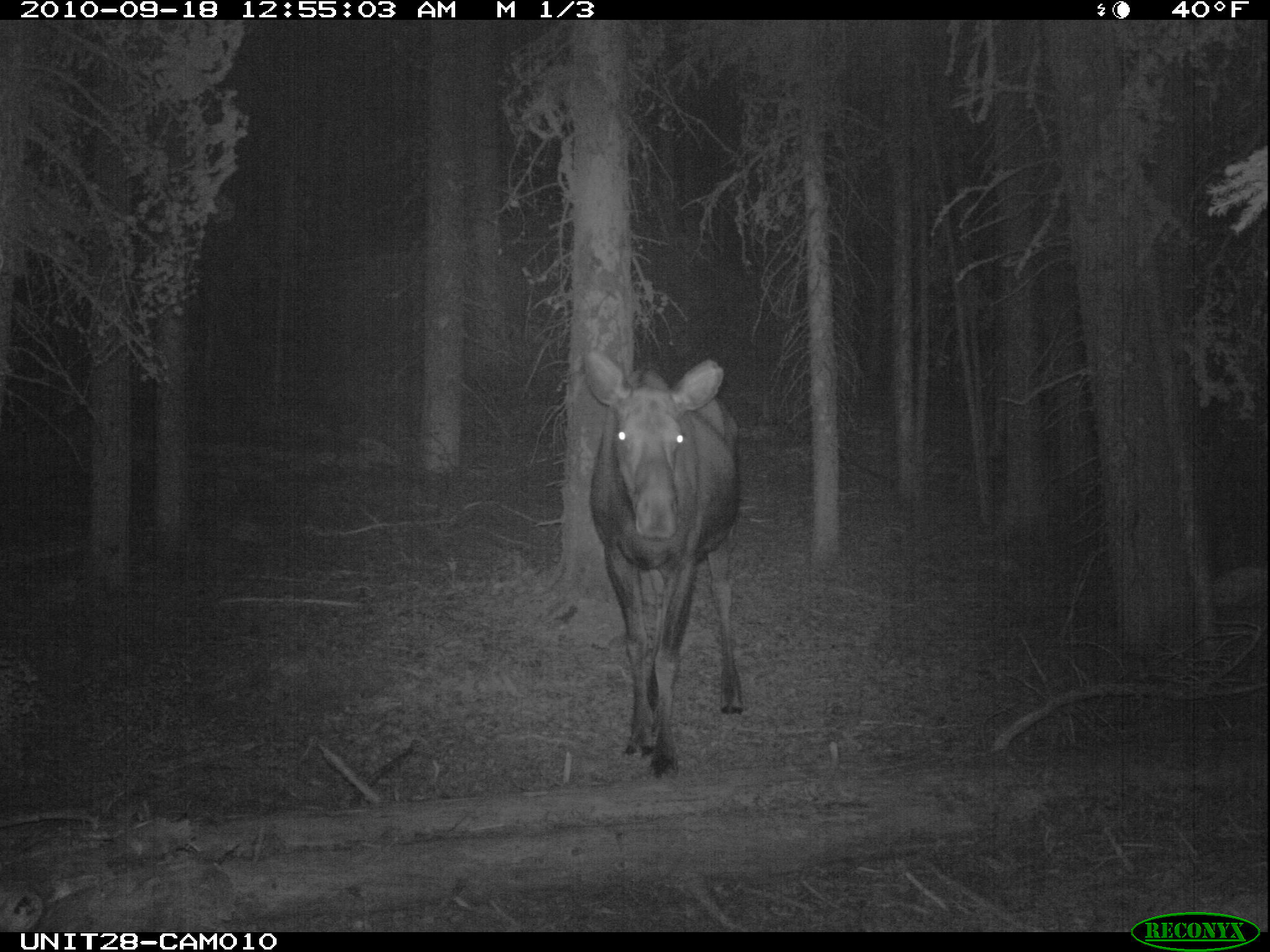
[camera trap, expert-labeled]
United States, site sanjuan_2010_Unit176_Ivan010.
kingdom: Animalia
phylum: Chordata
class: Mammalia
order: Artiodactyla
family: Cervidae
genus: Alces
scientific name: Alces alces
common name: moose